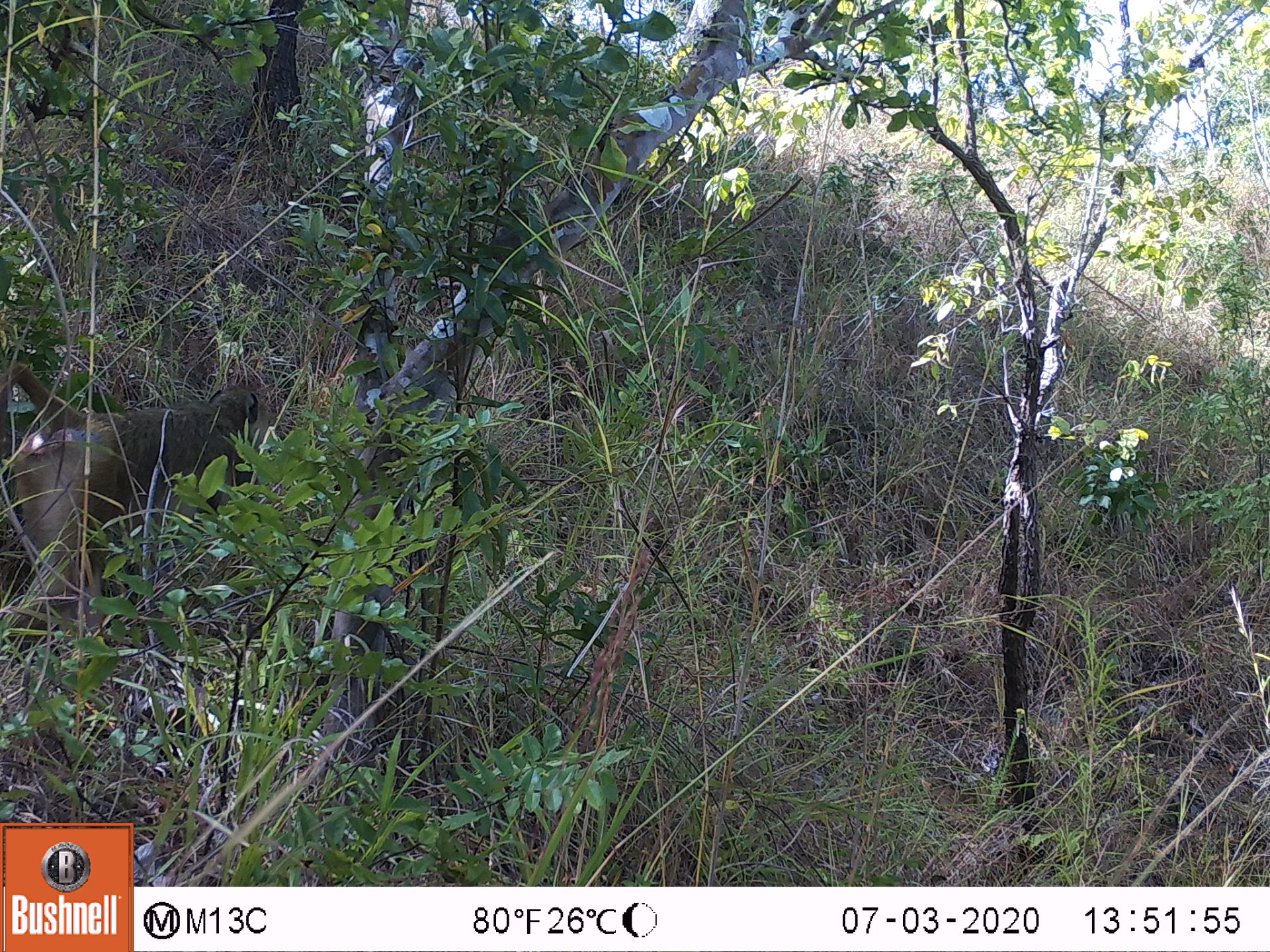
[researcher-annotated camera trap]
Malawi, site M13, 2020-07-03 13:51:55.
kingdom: Animalia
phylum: Chordata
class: Mammalia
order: Primates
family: Cercopithecidae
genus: Papio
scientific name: Papio cynocephalus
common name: yellow baboon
Yellow baboon (Papio cynocephalus), count 1.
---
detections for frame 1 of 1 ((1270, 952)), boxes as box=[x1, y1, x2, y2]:
yellow baboon: box=[0, 360, 266, 619]